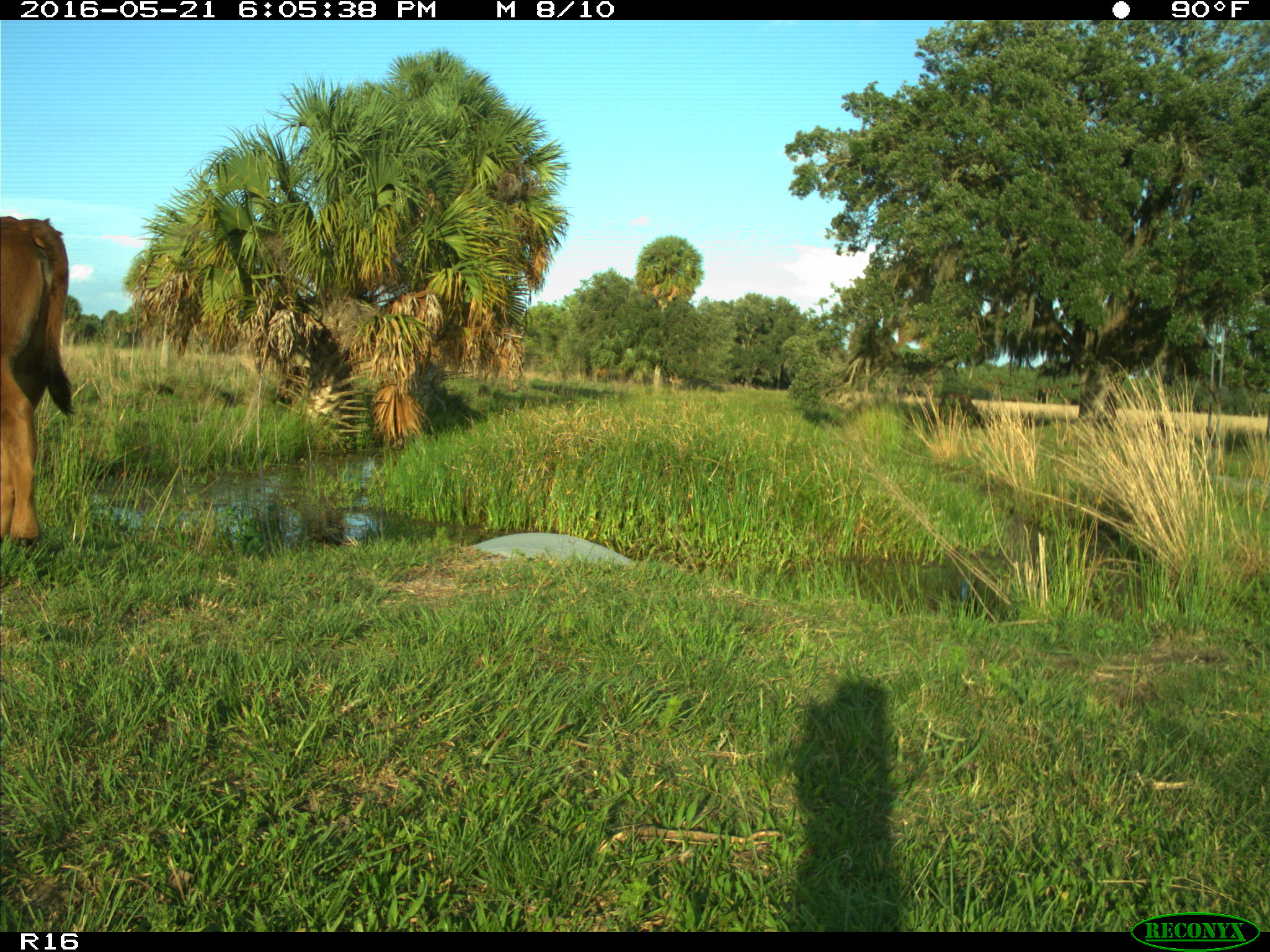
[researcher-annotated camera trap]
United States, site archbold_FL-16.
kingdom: Animalia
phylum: Chordata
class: Mammalia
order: Artiodactyla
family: Bovidae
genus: Bos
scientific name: Bos taurus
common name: domestic cow